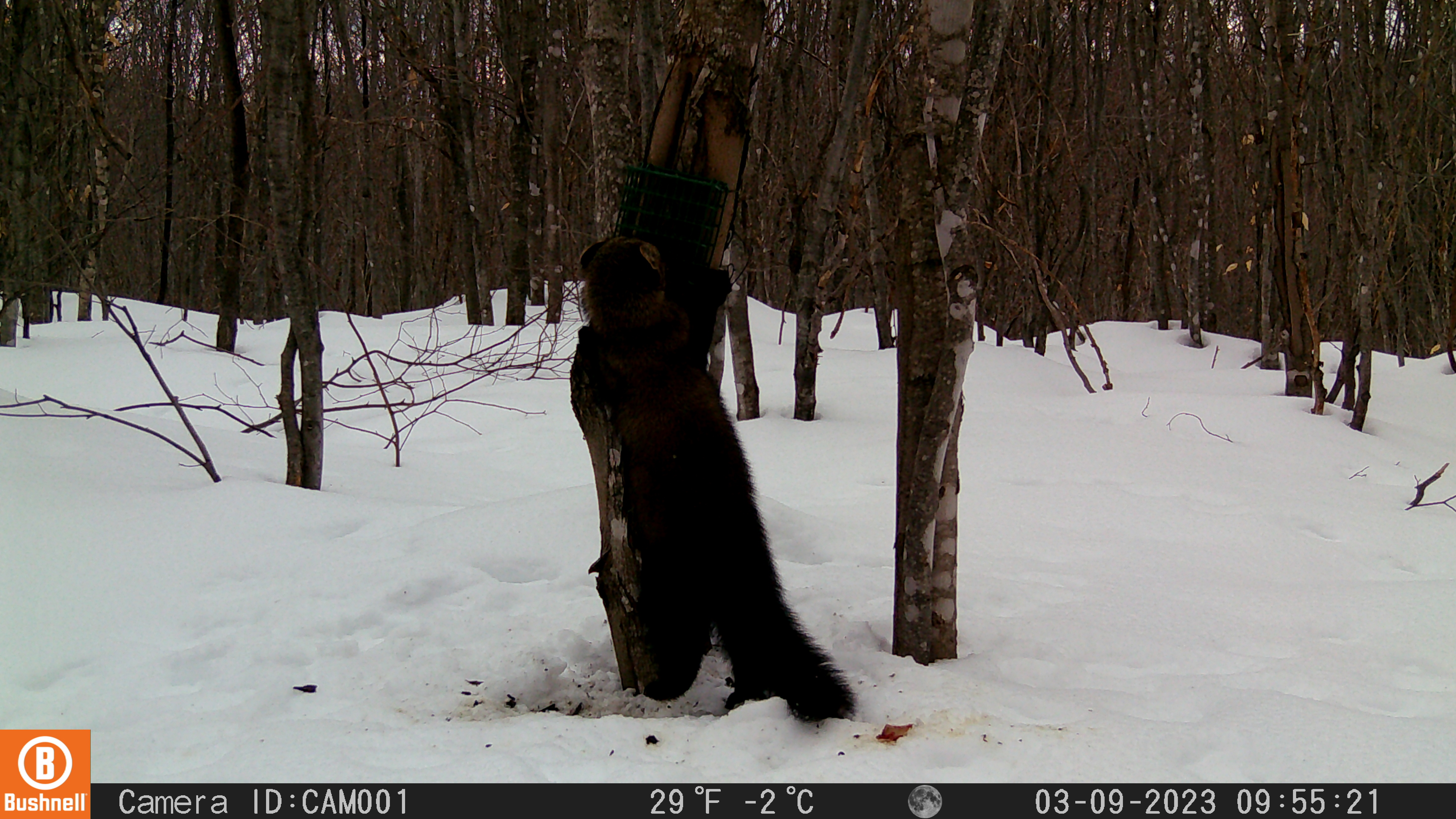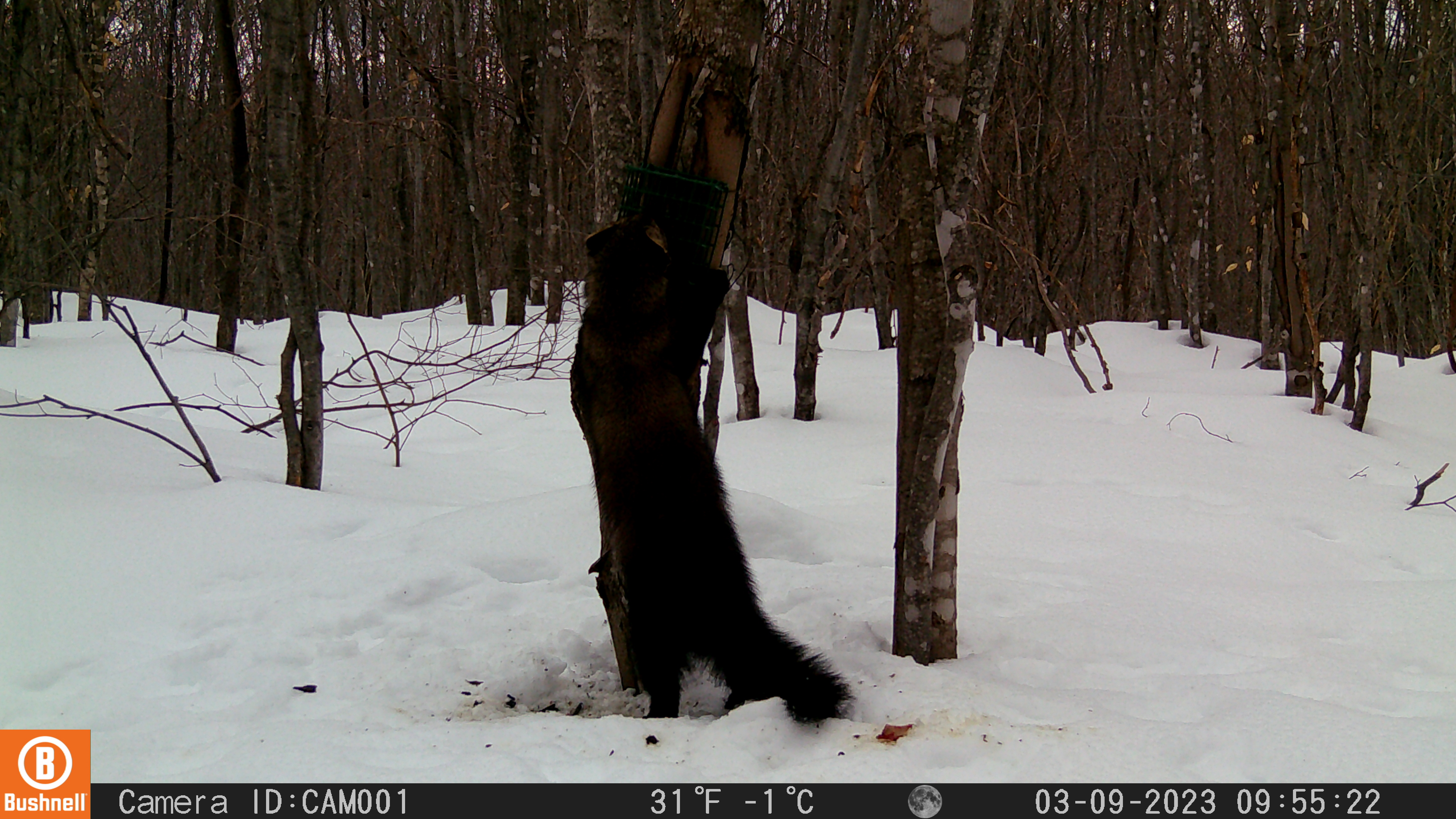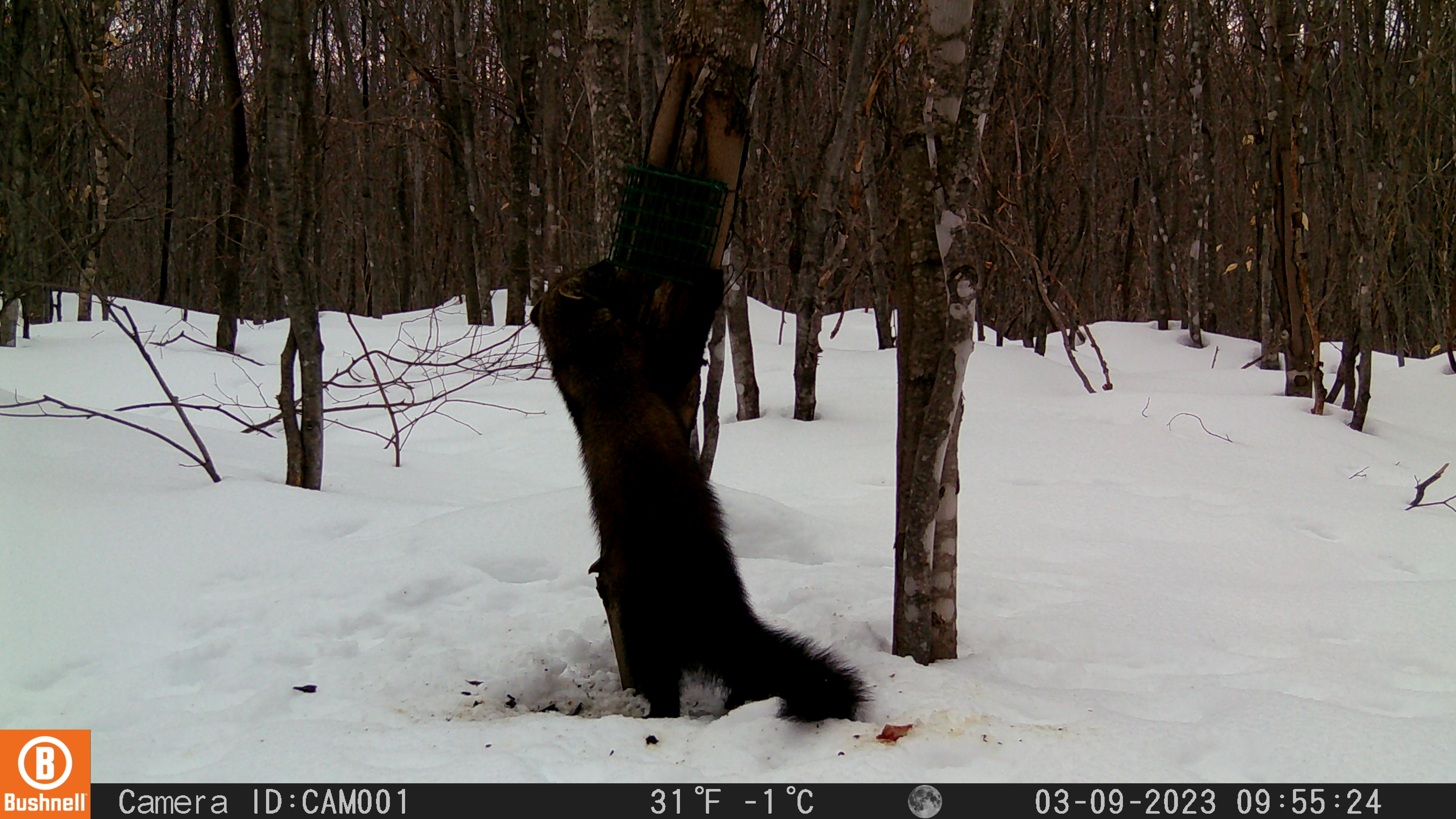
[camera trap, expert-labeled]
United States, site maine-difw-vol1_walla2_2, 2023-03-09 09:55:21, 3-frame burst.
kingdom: Animalia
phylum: Chordata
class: Mammalia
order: Carnivora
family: Mustelidae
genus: Pekania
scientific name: Pekania pennanti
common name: fisher